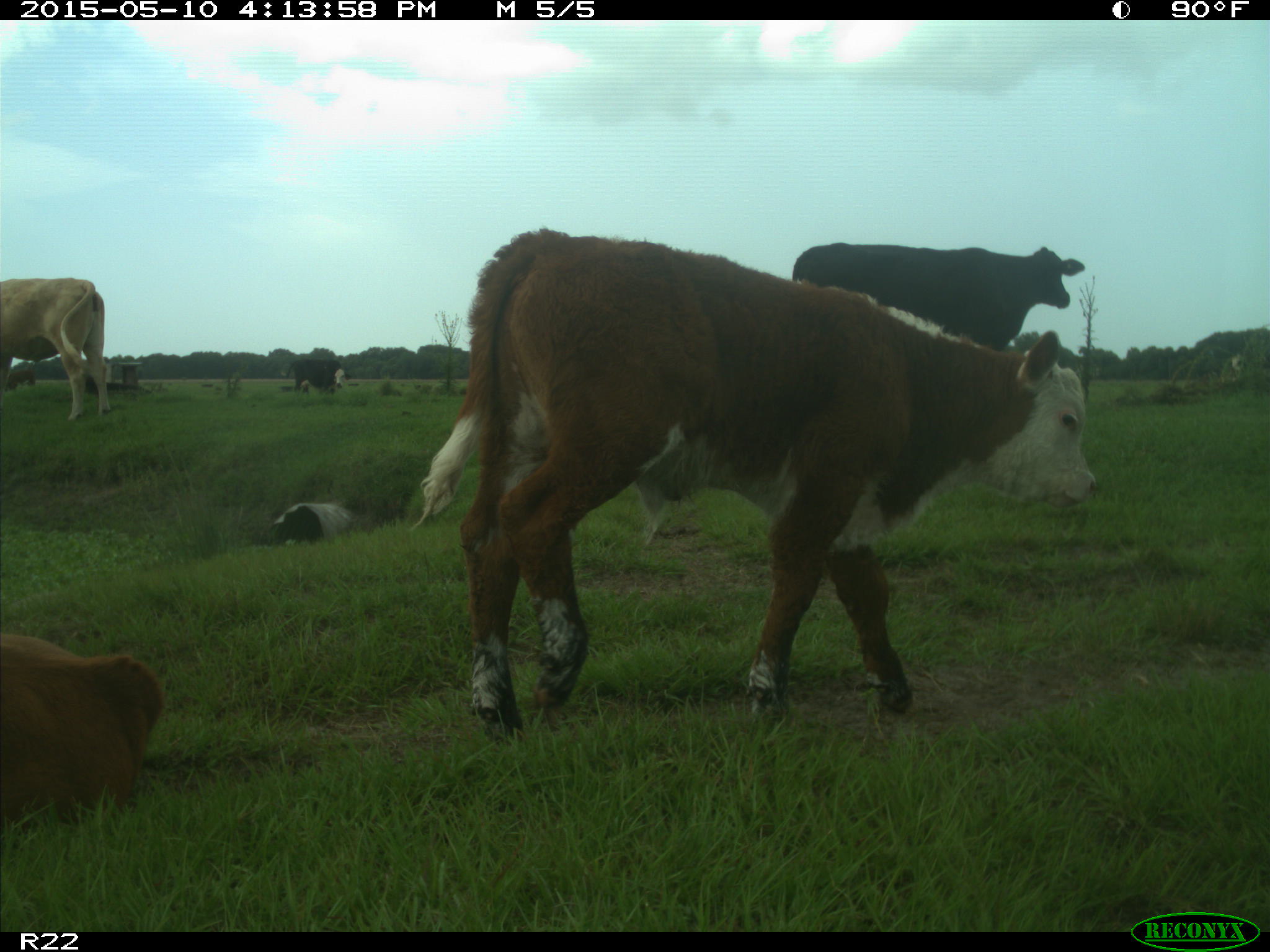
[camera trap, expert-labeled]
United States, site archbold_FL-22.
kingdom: Animalia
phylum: Chordata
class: Mammalia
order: Artiodactyla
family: Bovidae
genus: Bos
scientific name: Bos taurus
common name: domestic cow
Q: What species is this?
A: Bos taurus (domestic cow).